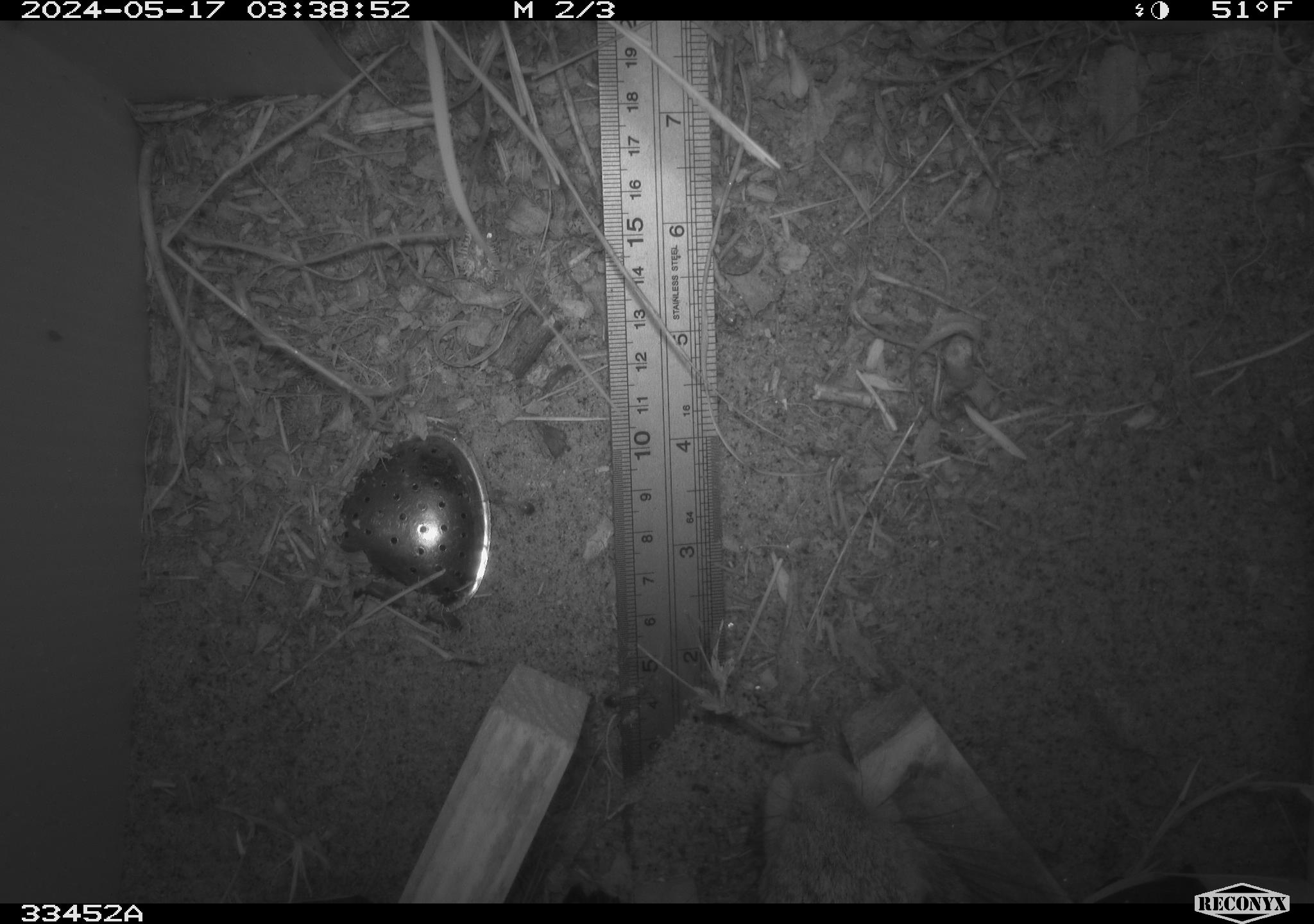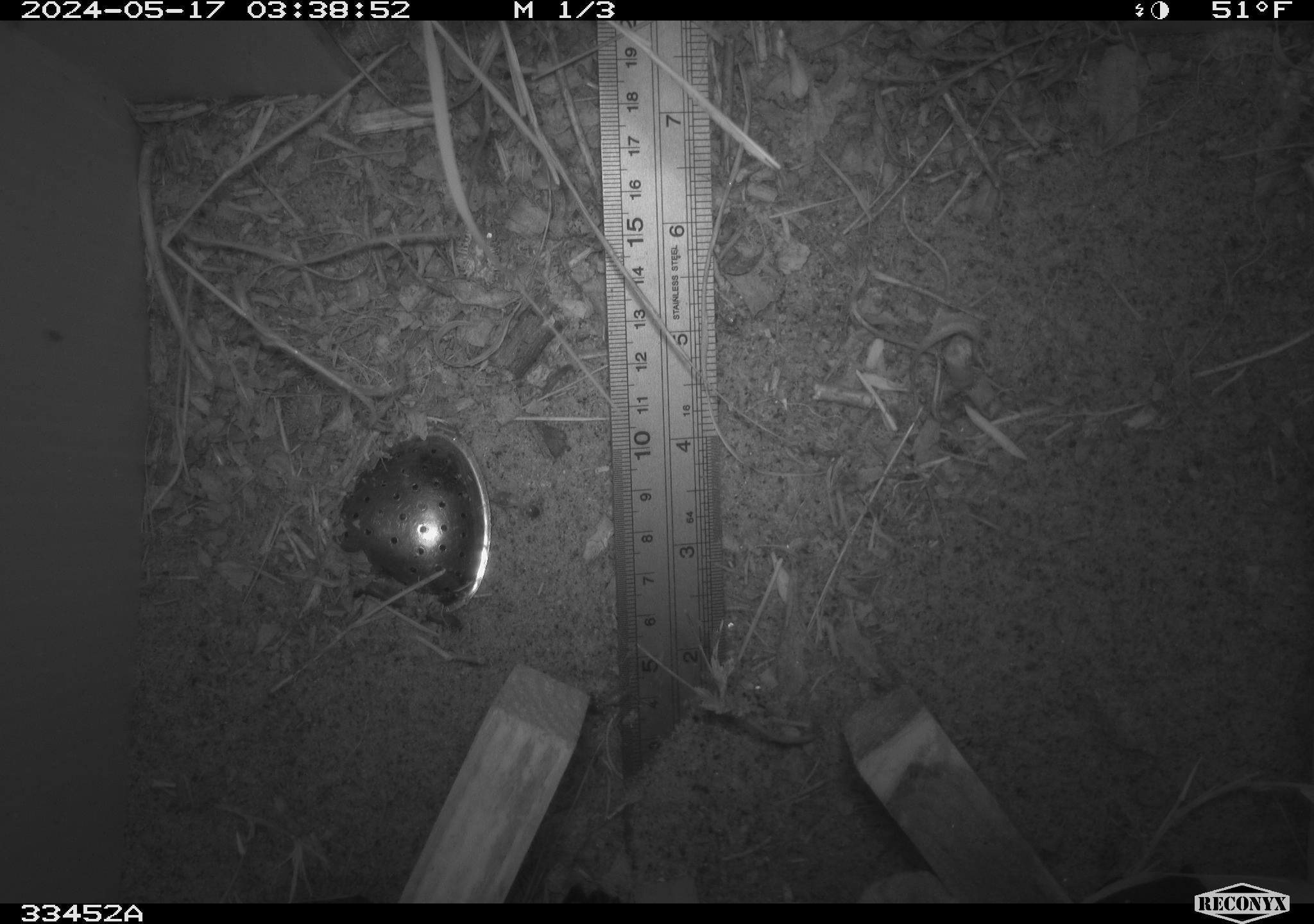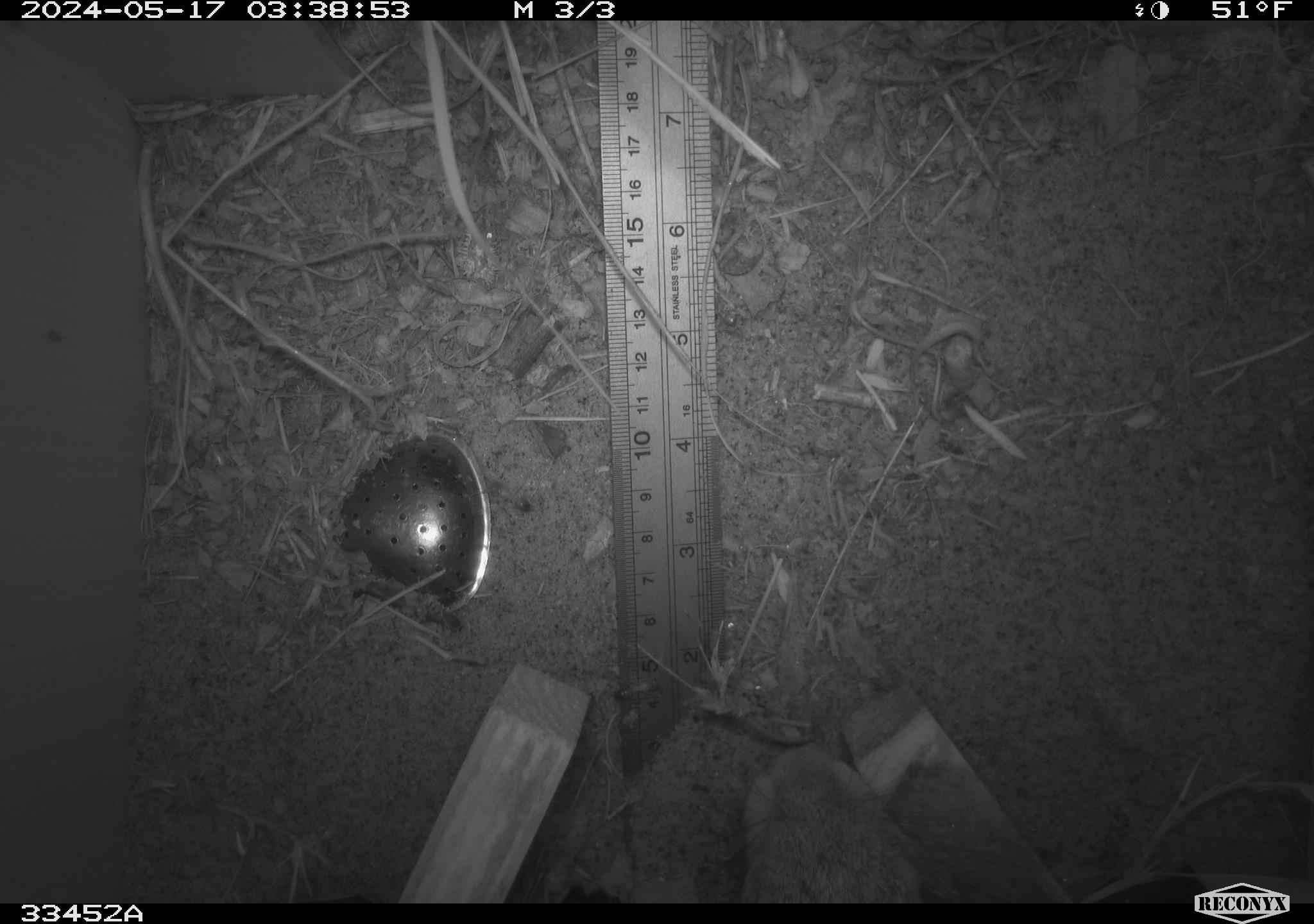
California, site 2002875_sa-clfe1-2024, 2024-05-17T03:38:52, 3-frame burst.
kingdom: Animalia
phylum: Chordata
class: Mammalia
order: Lagomorpha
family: Leporidae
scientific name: Leporidae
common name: rabbit or hare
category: rabbit and hare family